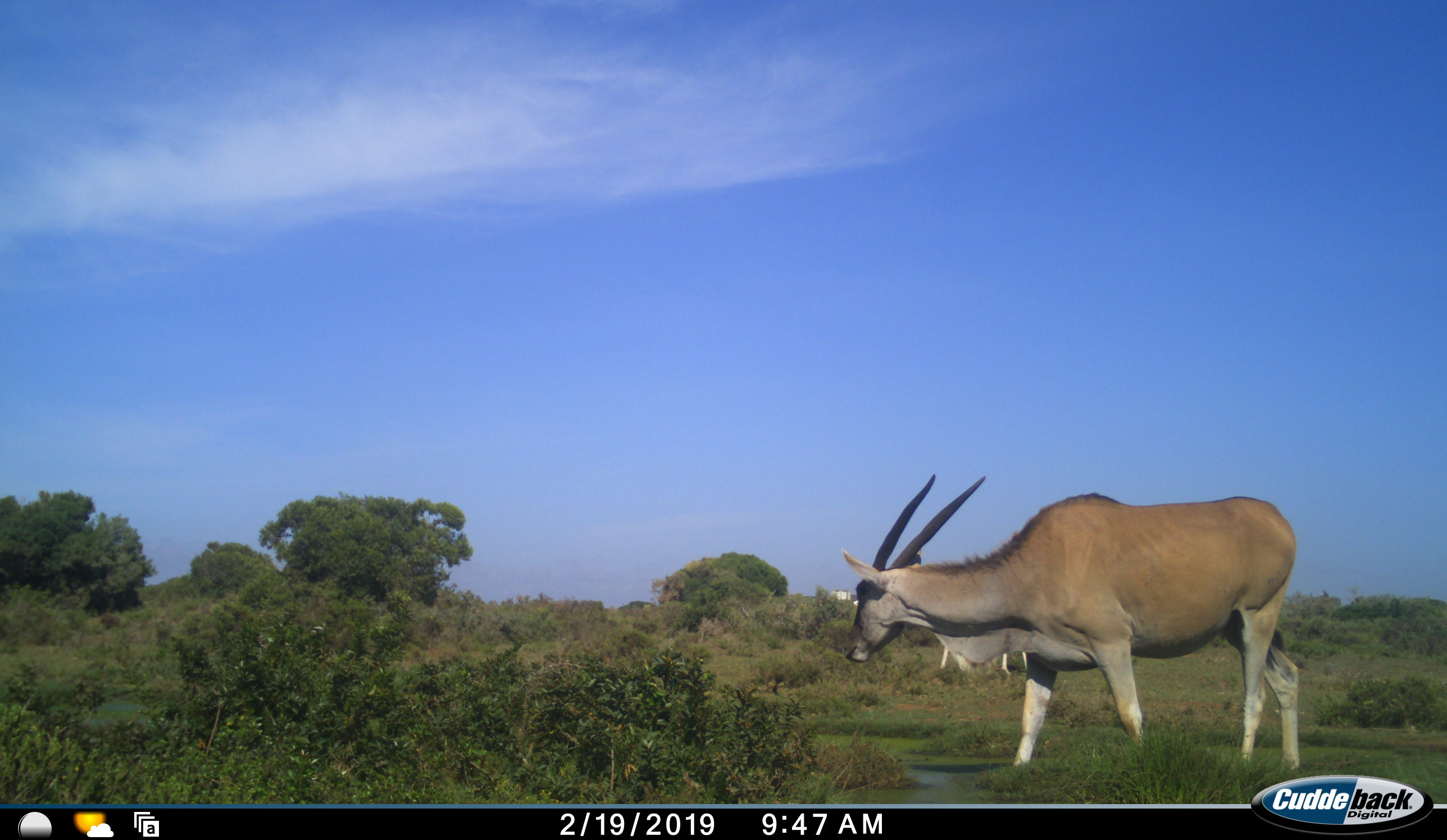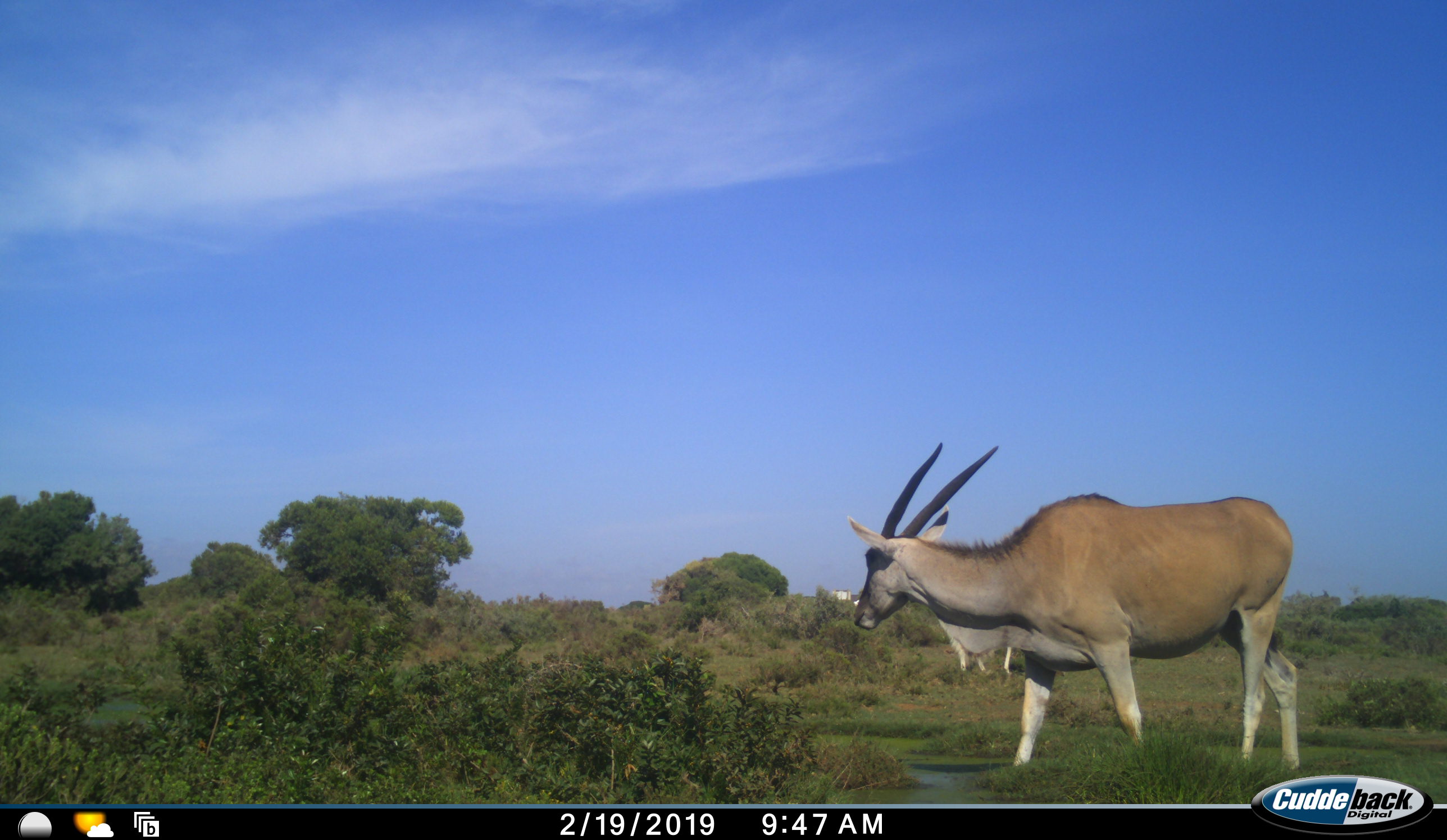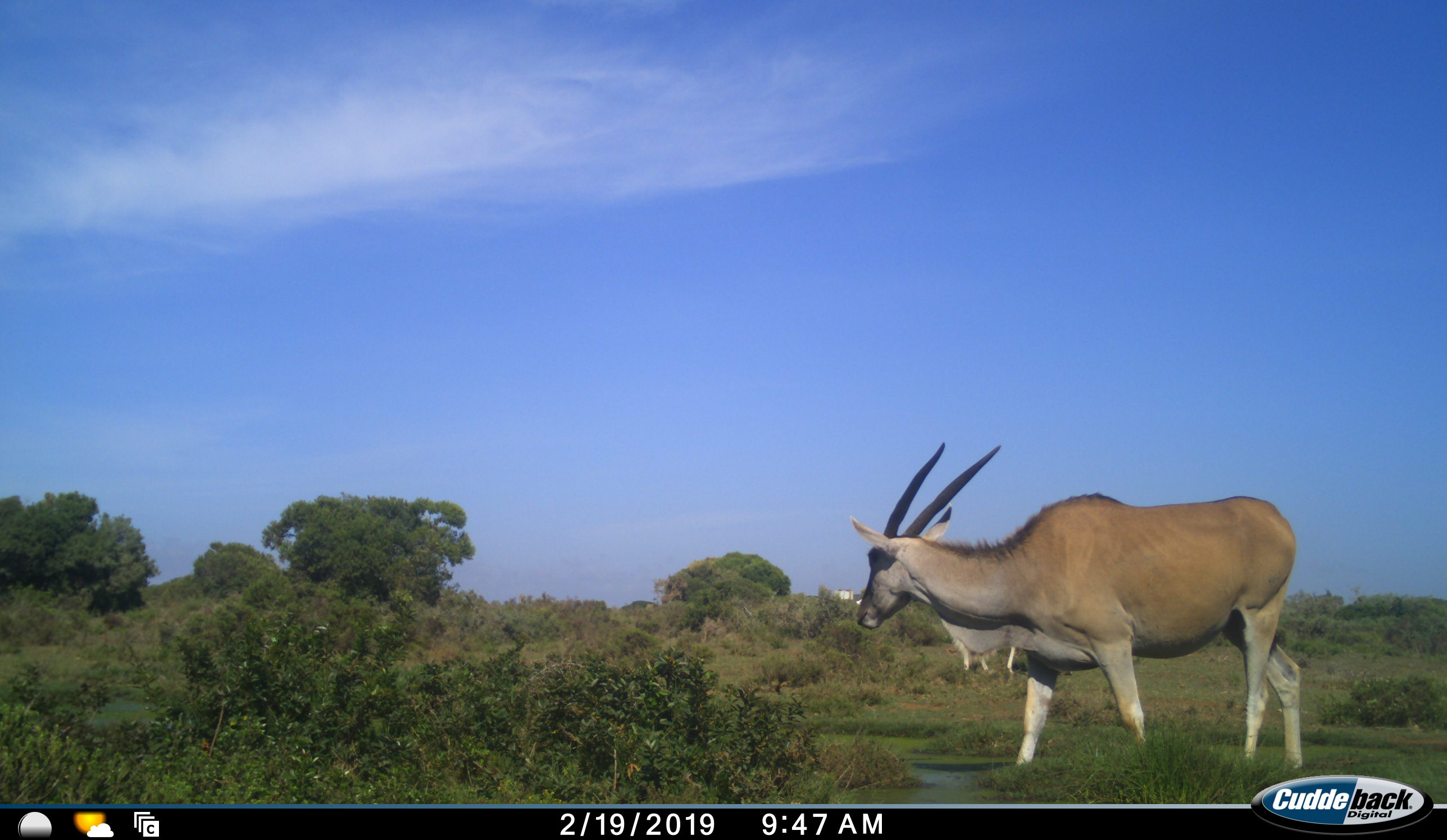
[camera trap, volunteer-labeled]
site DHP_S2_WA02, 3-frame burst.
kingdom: Animalia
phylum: Chordata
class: Mammalia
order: Artiodactyla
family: Bovidae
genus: Tragelaphus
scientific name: Tragelaphus oryx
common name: eland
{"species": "eland (Tragelaphus oryx)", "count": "2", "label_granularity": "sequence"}